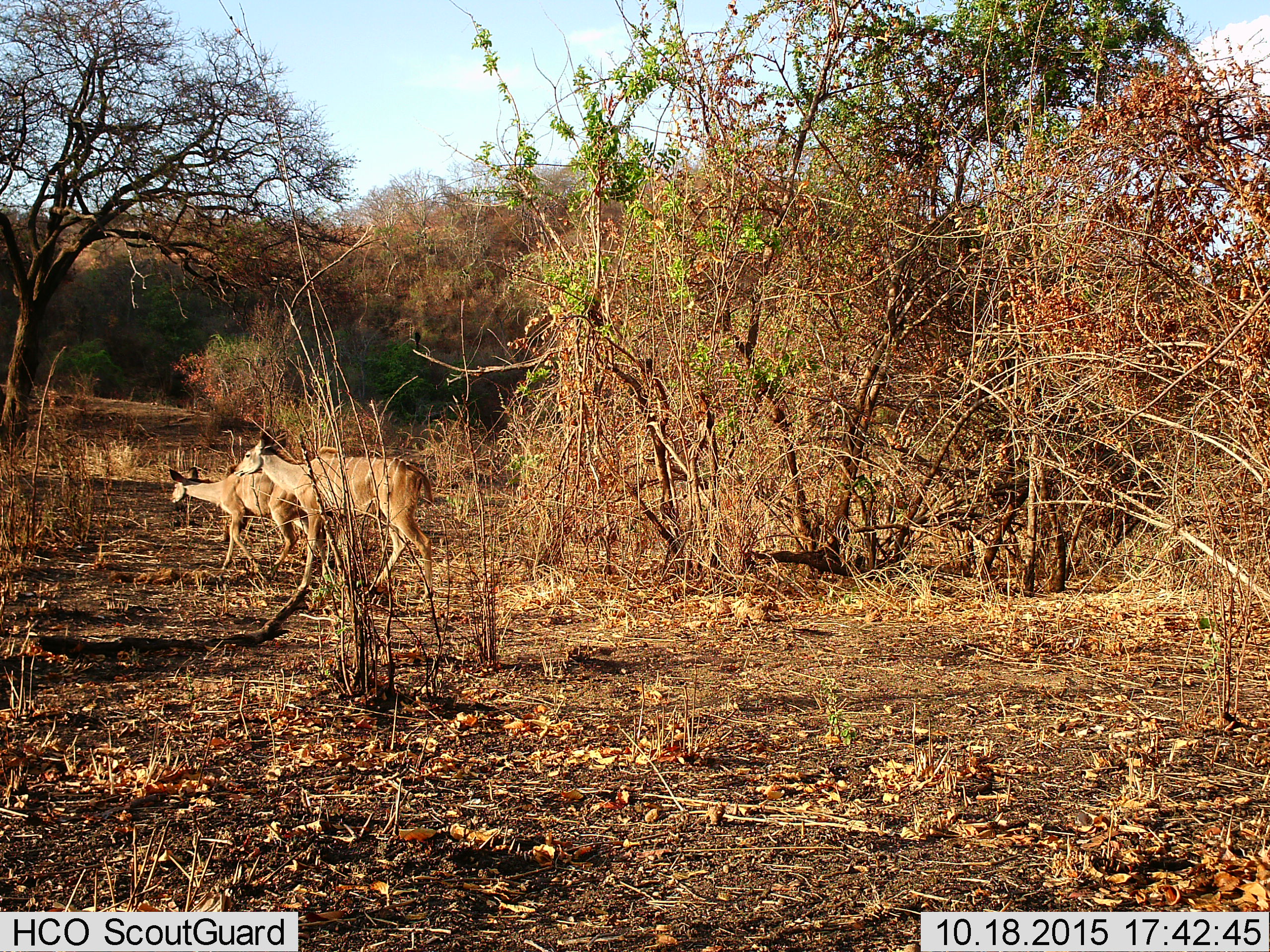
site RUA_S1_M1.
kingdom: Animalia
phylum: Chordata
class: Mammalia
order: Artiodactyla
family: Bovidae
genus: Tragelaphus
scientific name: Tragelaphus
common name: kudu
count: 2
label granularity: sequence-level